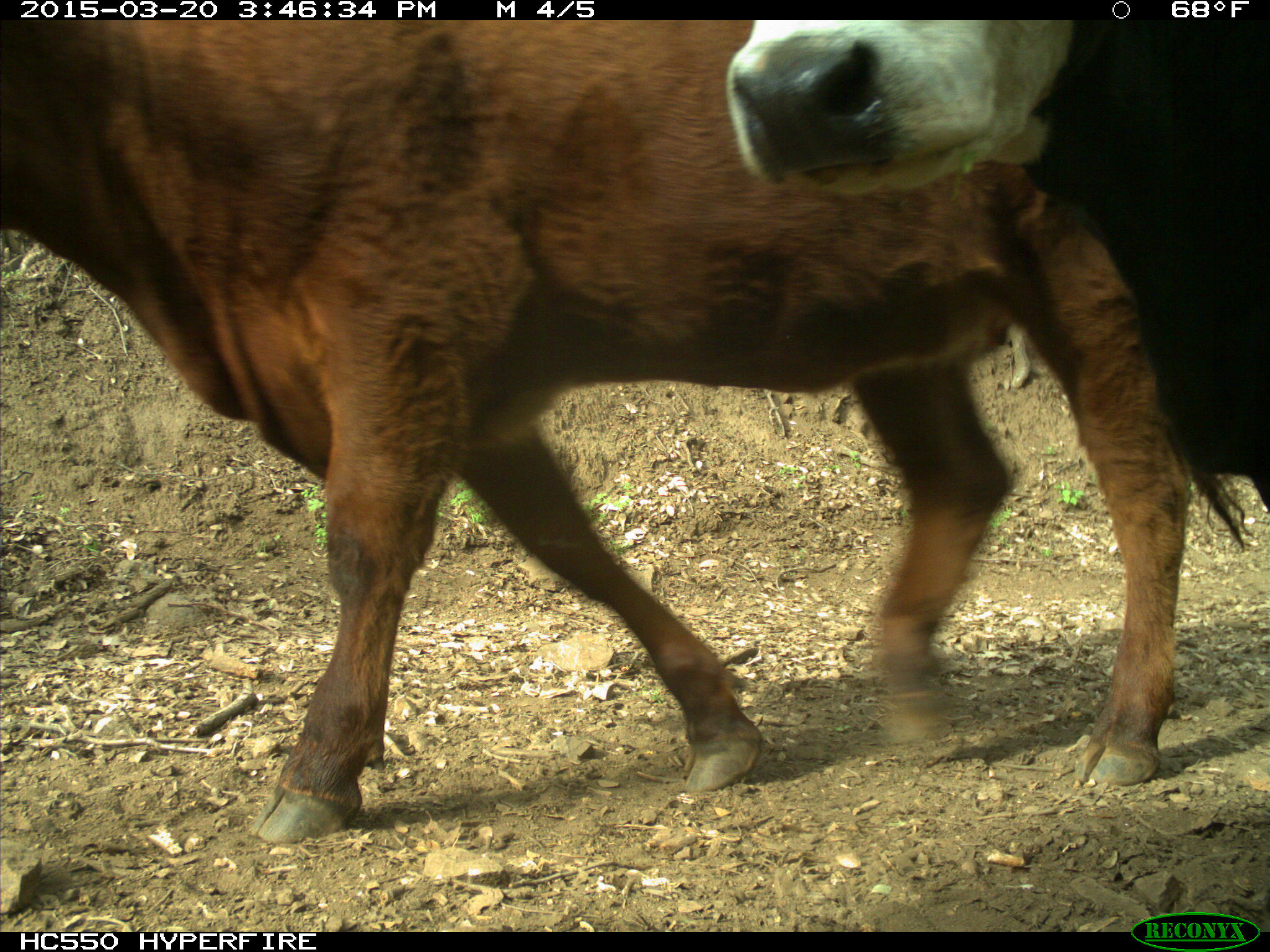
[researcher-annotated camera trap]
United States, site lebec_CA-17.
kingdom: Animalia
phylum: Chordata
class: Mammalia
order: Artiodactyla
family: Bovidae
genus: Bos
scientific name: Bos taurus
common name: domestic cow